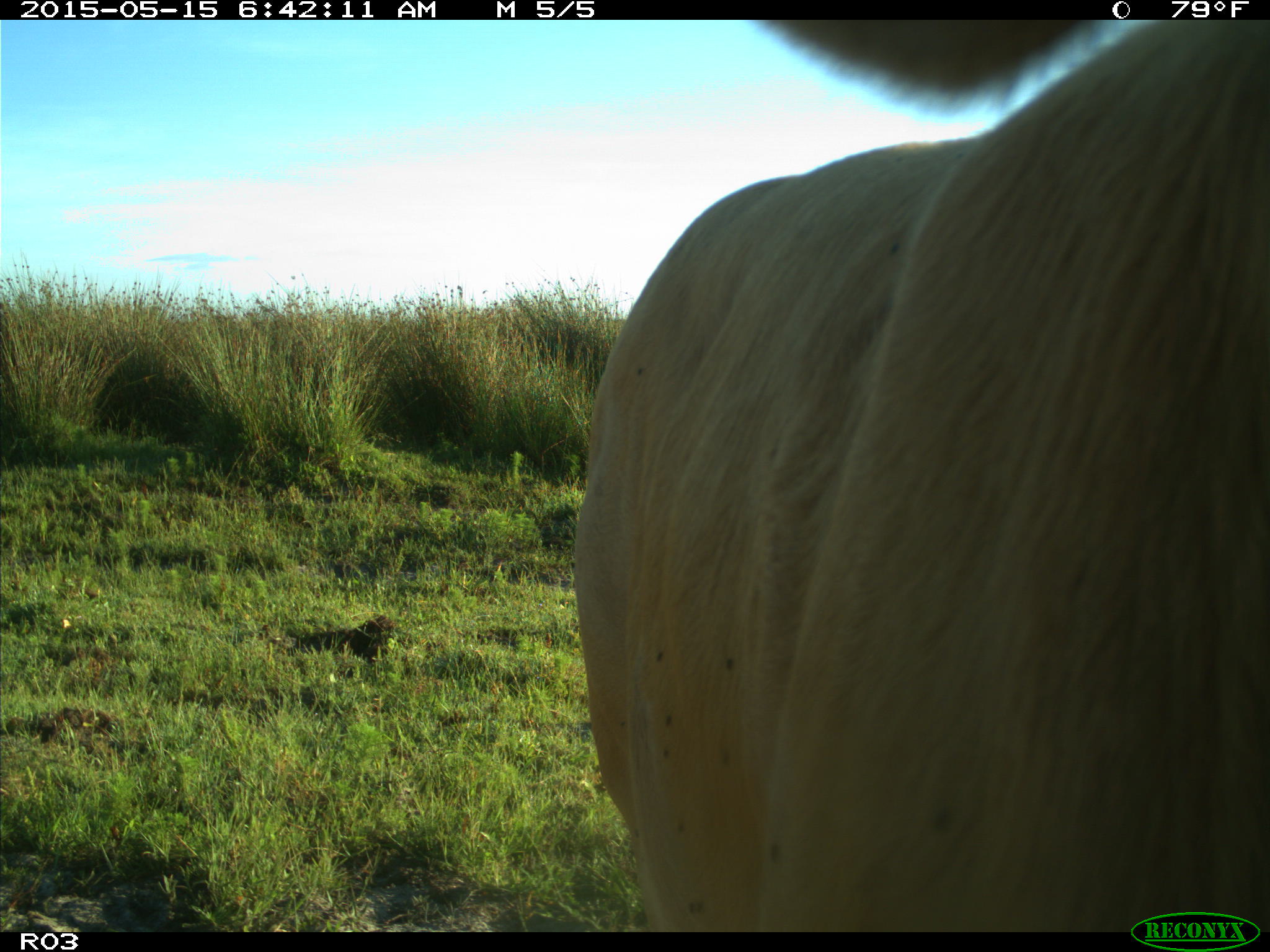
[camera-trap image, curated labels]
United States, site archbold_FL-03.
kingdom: Animalia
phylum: Chordata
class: Mammalia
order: Artiodactyla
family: Bovidae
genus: Bos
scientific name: Bos taurus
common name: domestic cow